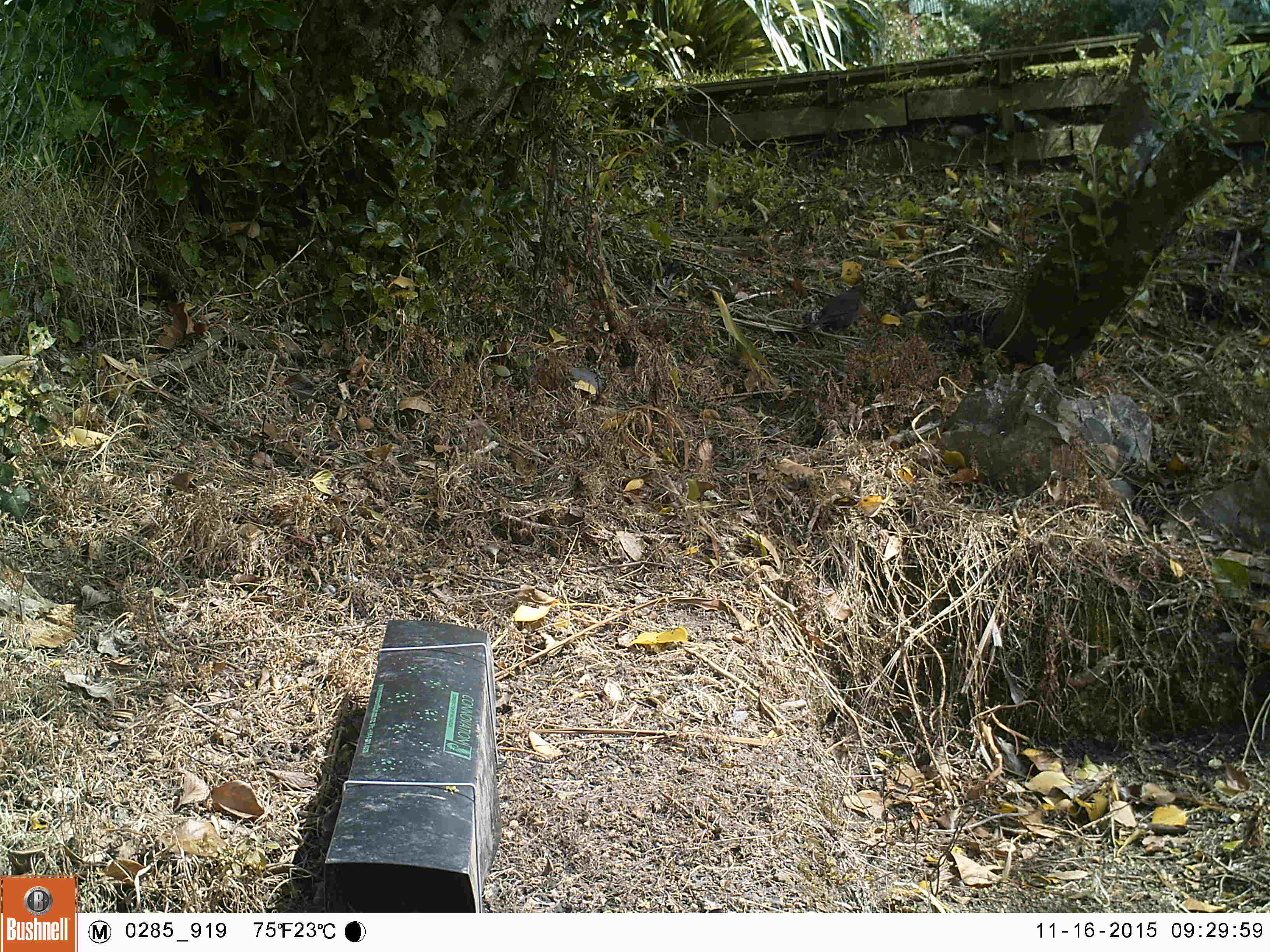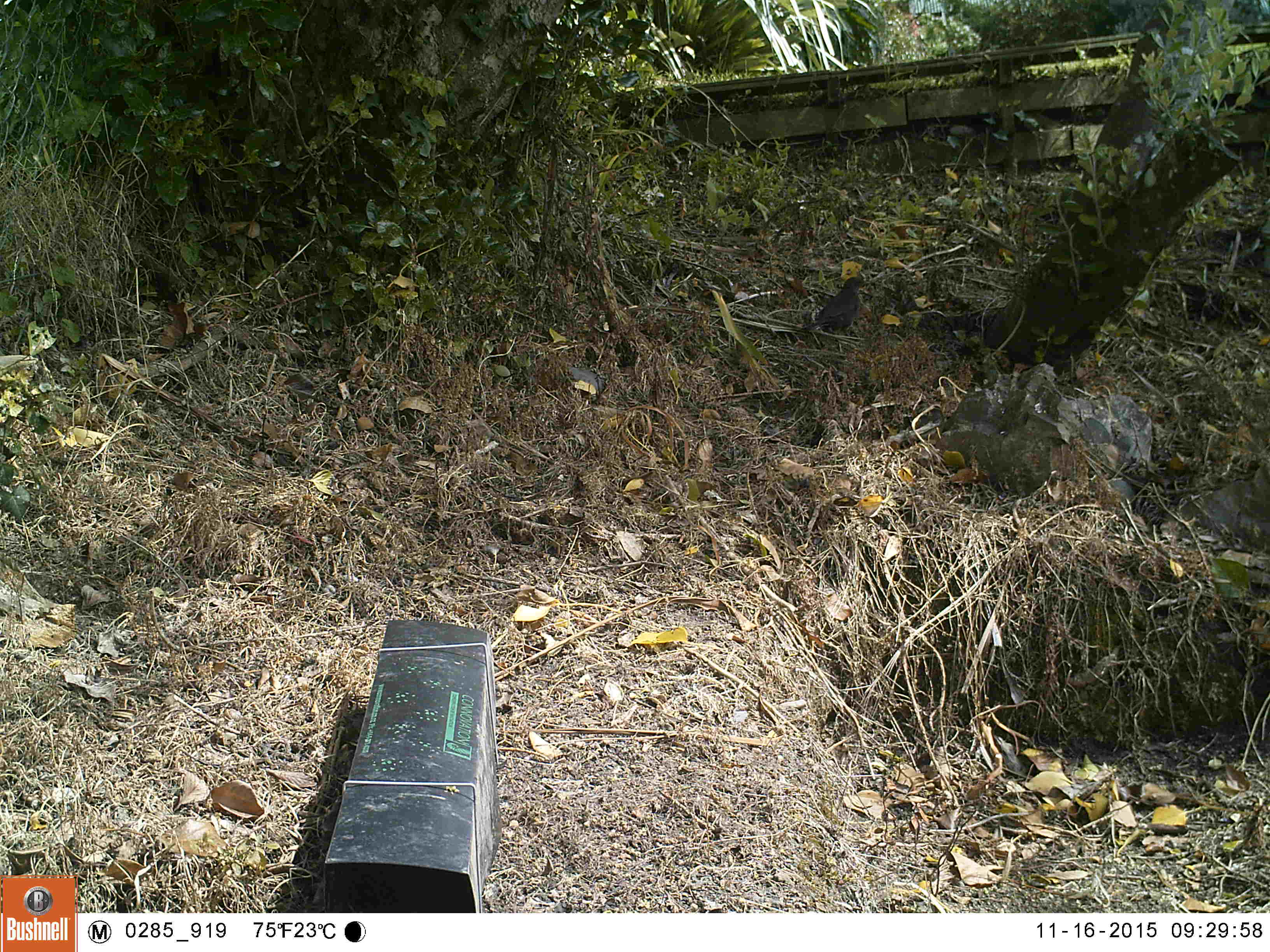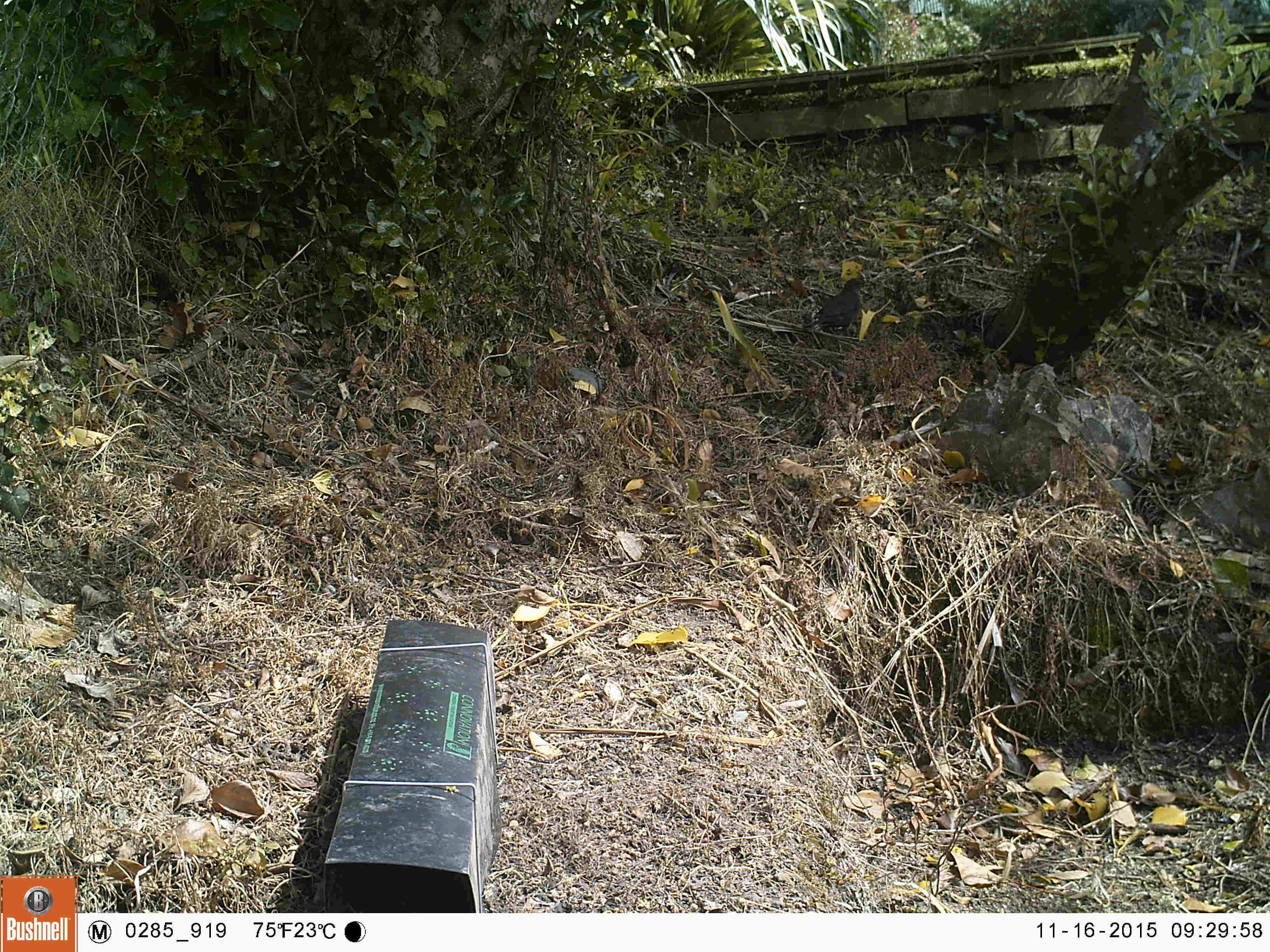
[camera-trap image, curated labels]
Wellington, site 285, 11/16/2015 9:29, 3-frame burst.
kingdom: Animalia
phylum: Chordata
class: Aves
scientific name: Aves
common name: bird